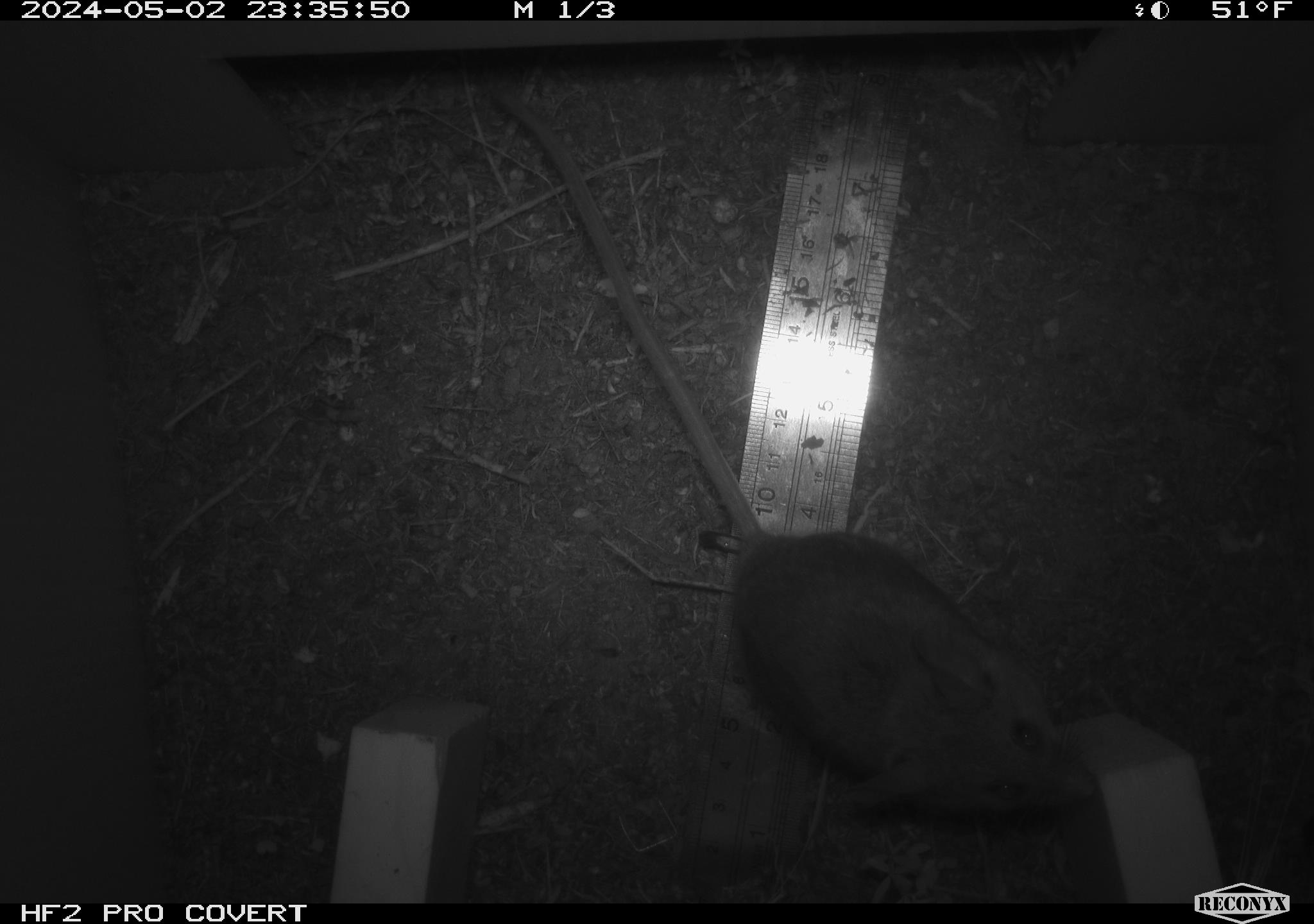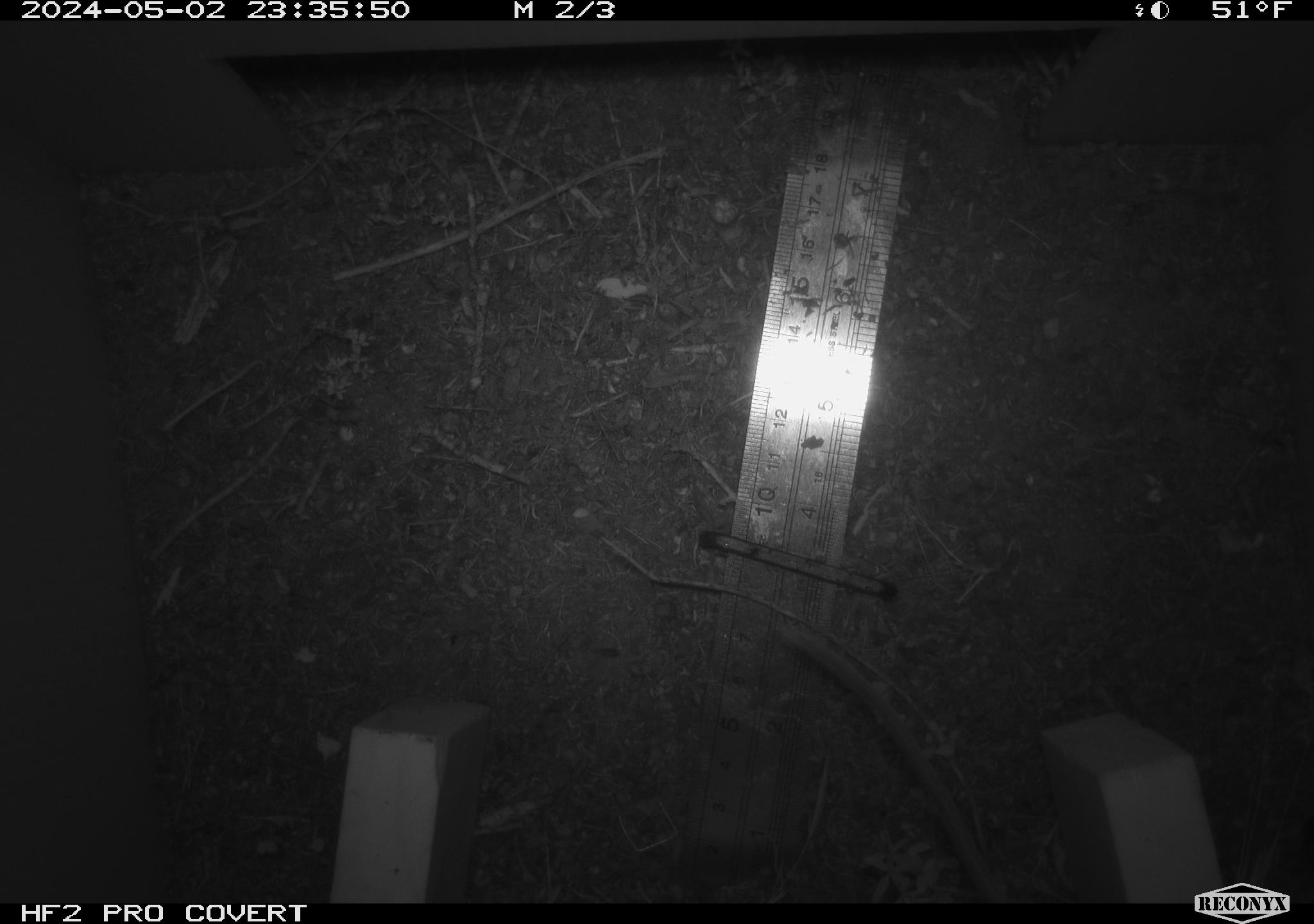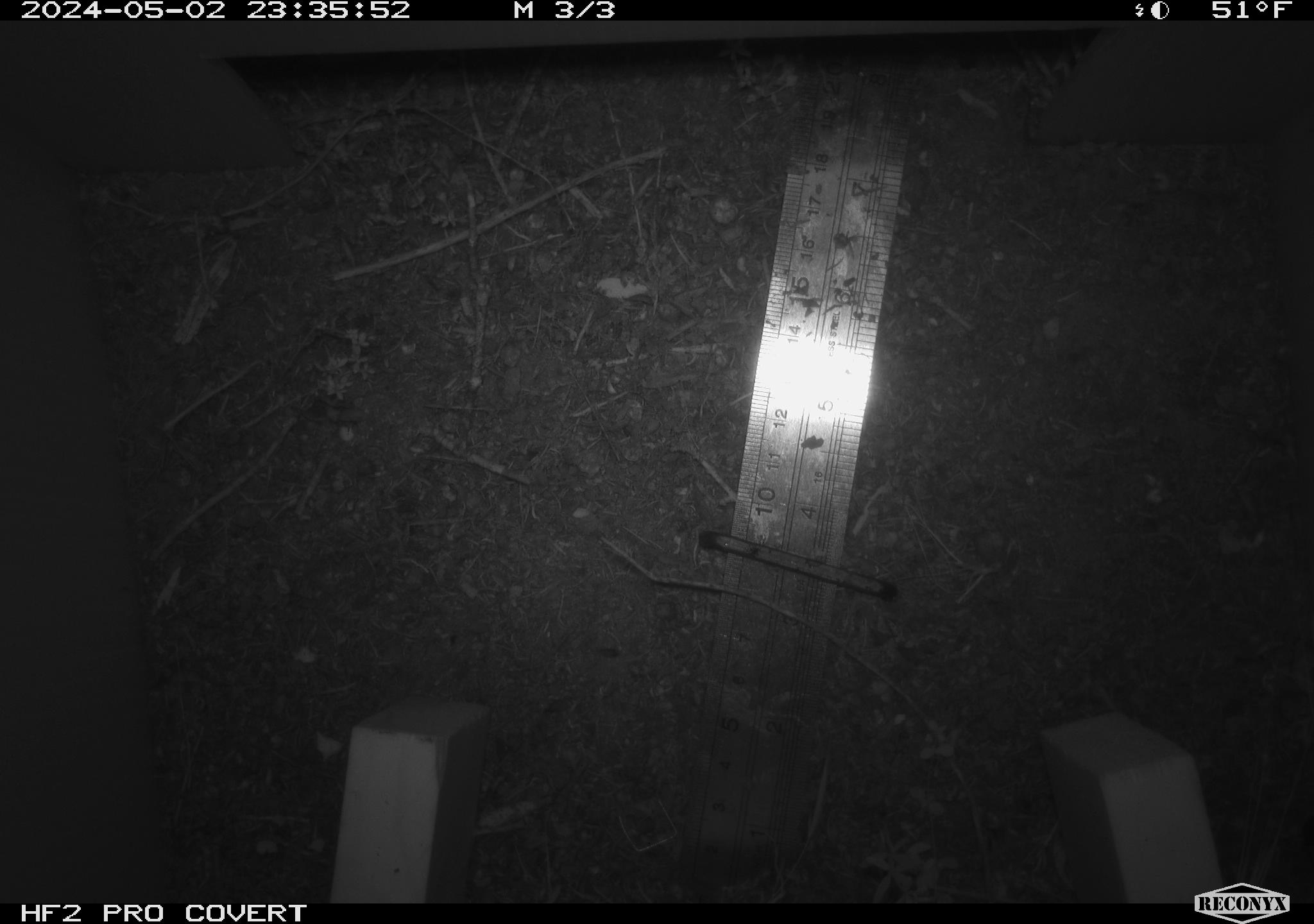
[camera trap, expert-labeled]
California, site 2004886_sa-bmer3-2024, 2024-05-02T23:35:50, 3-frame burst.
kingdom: Animalia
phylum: Chordata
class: Mammalia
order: Rodentia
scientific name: Rodentia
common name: mouse species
Mouse species (Rodentia).